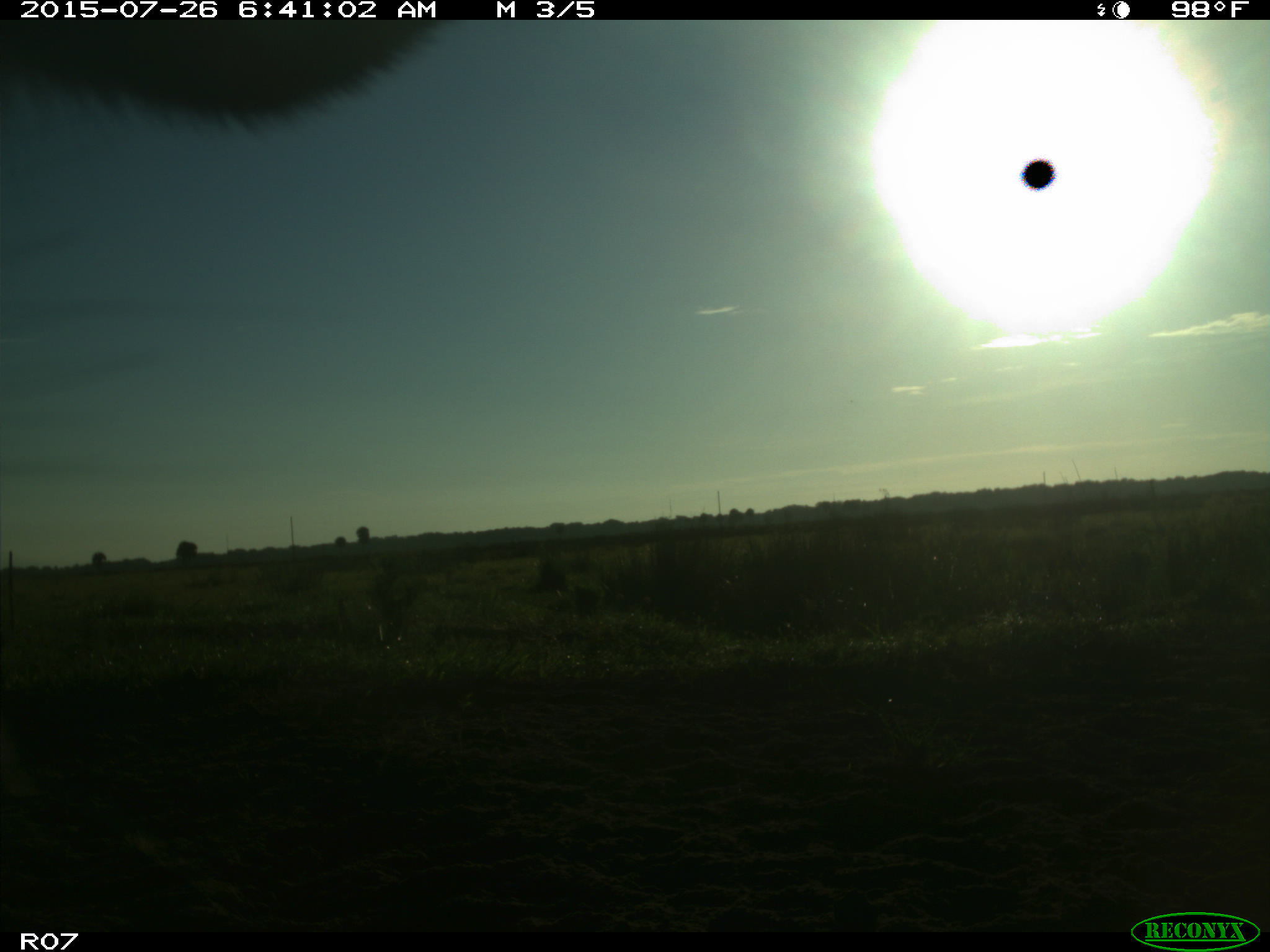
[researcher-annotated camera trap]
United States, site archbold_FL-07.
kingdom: Animalia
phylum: Chordata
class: Mammalia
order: Artiodactyla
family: Bovidae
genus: Bos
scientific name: Bos taurus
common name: domestic cow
Bos taurus (domestic cow).